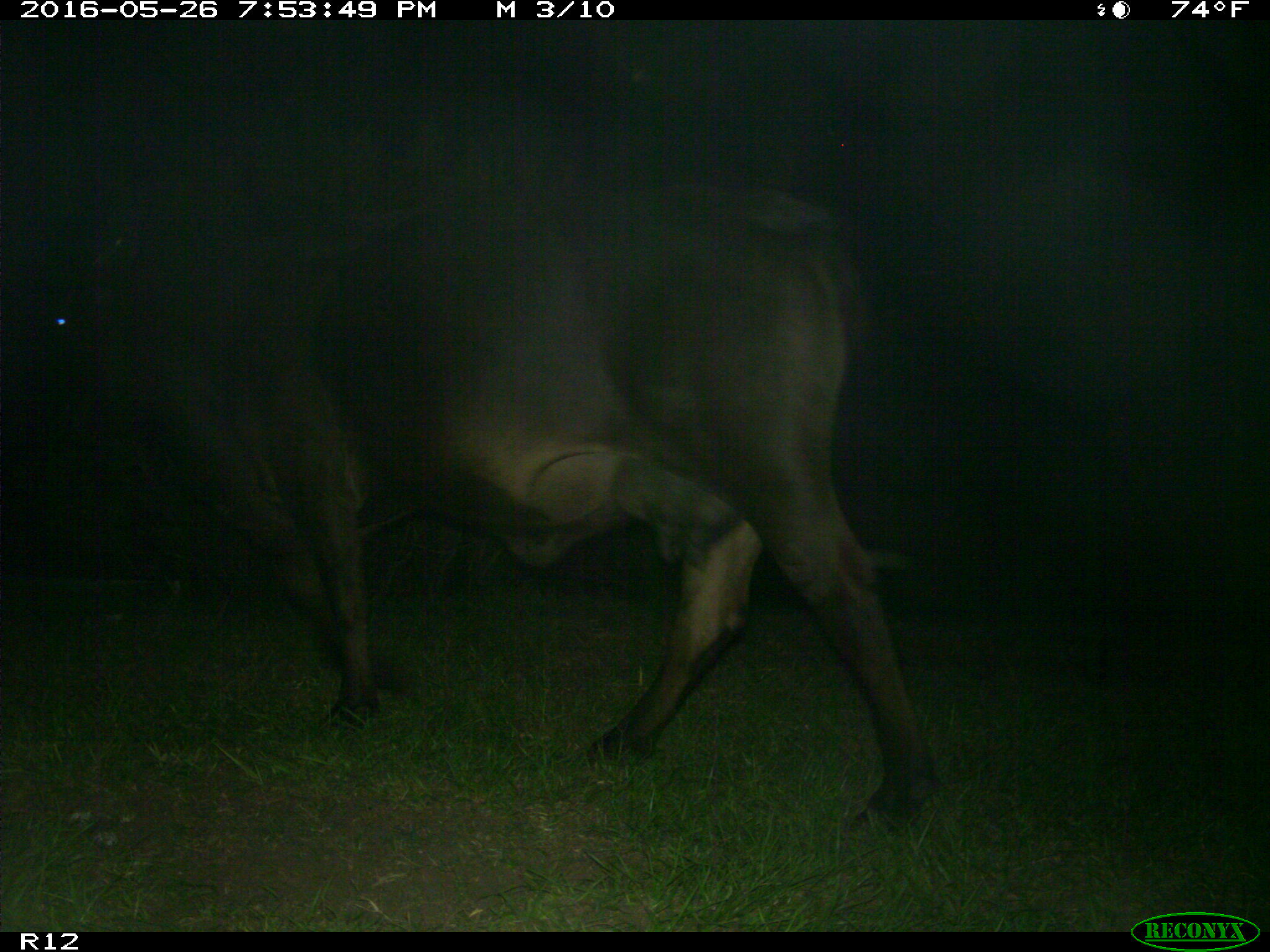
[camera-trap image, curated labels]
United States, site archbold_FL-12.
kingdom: Animalia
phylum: Chordata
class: Mammalia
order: Artiodactyla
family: Bovidae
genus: Bos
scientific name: Bos taurus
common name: domestic cow